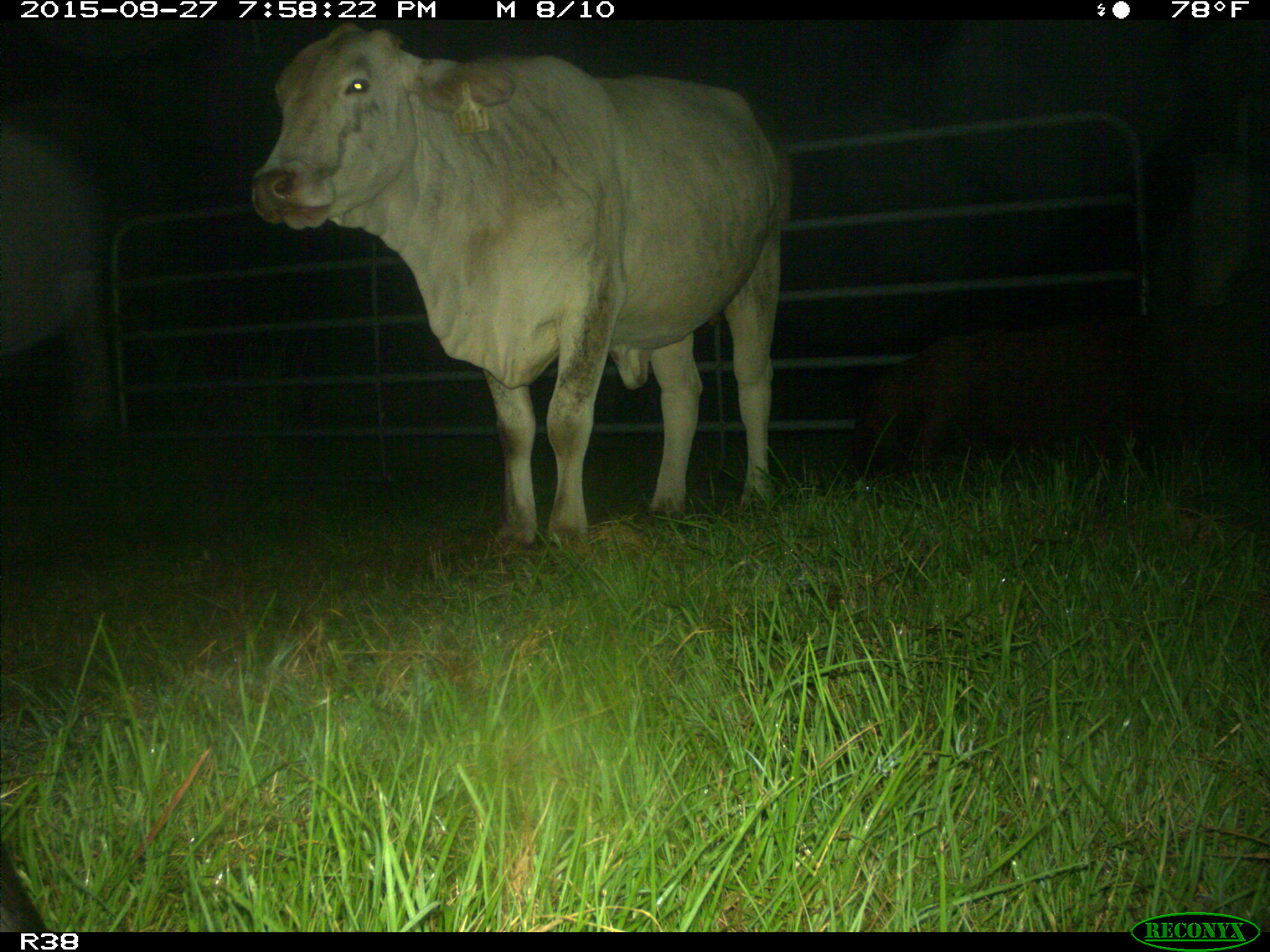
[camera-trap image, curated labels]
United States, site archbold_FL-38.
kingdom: Animalia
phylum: Chordata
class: Mammalia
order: Artiodactyla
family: Bovidae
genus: Bos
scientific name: Bos taurus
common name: domestic cow